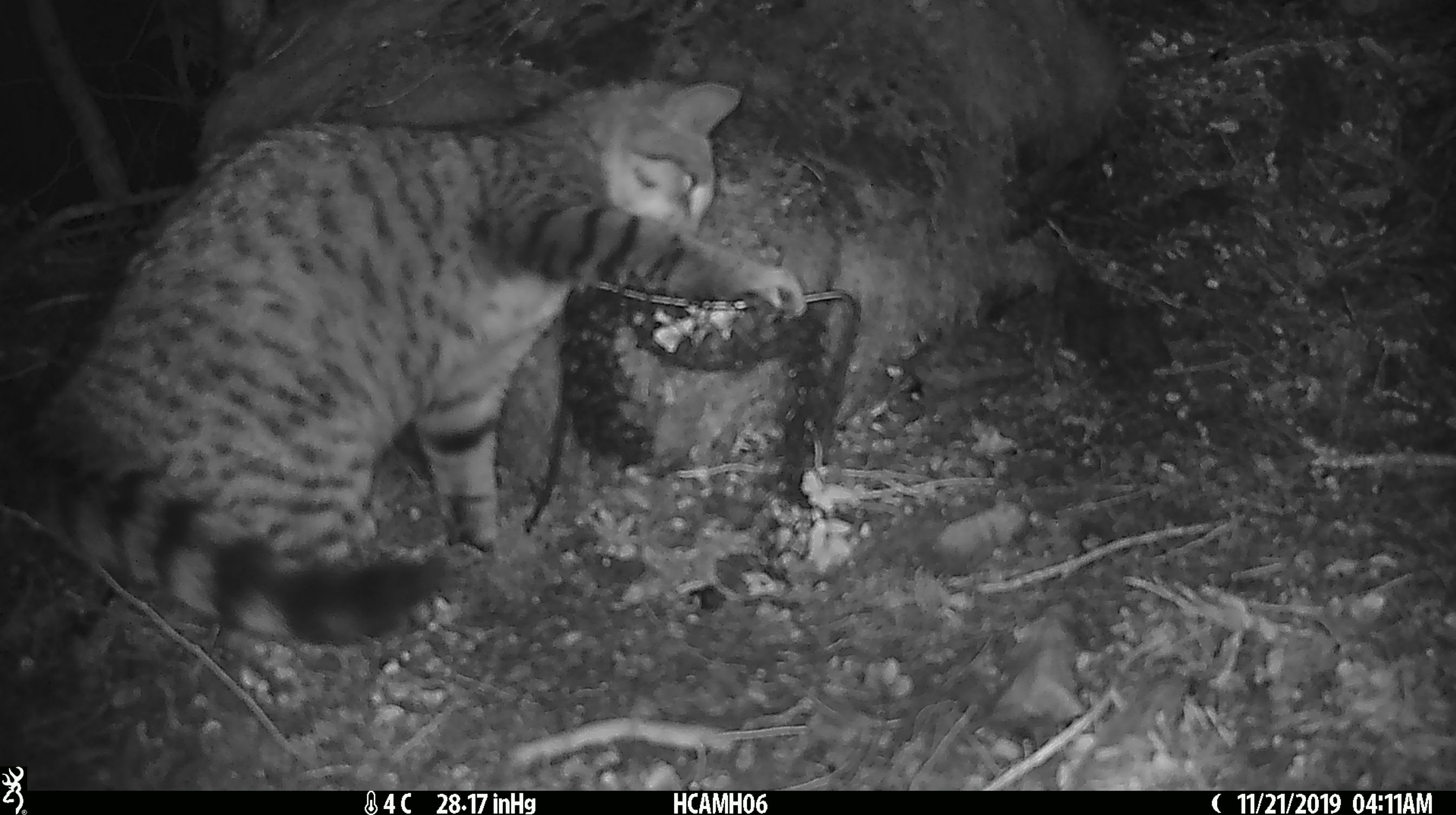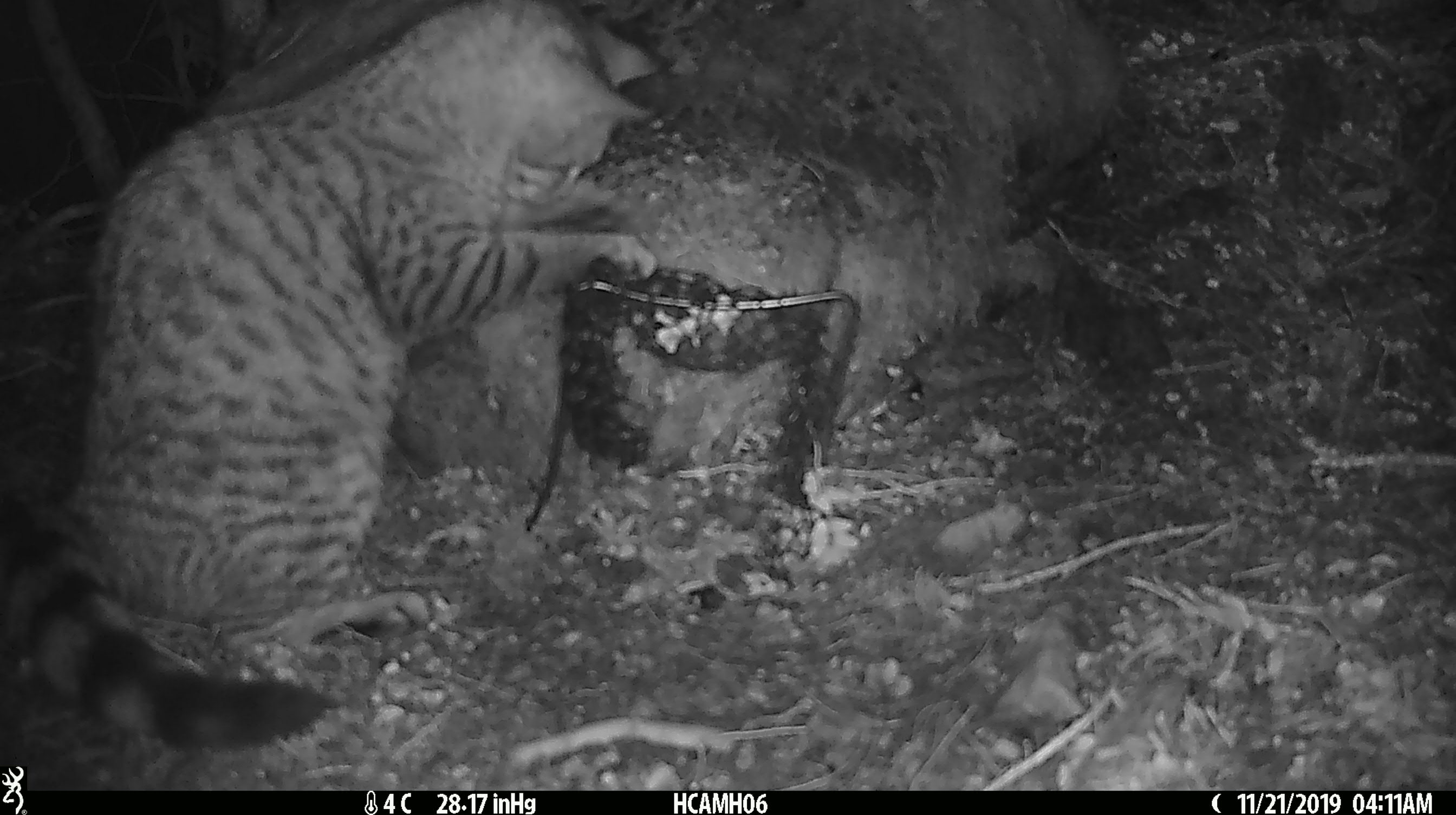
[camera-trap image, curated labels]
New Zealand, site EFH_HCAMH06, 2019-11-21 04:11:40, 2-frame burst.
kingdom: Animalia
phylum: Chordata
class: Mammalia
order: Carnivora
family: Felidae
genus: Felis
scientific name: Felis catus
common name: domestic cat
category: cat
Cat (domestic cat) (Felis catus).